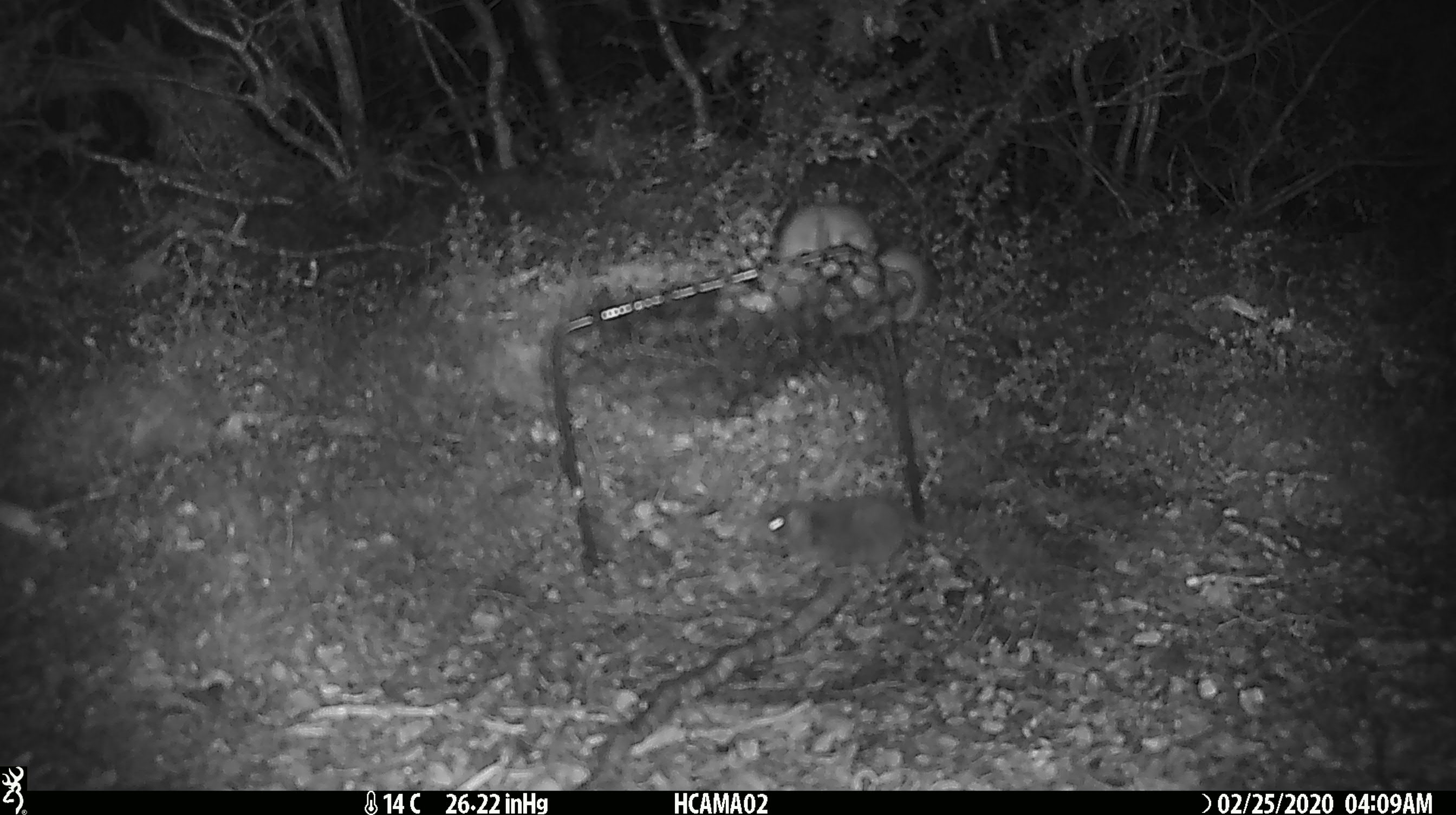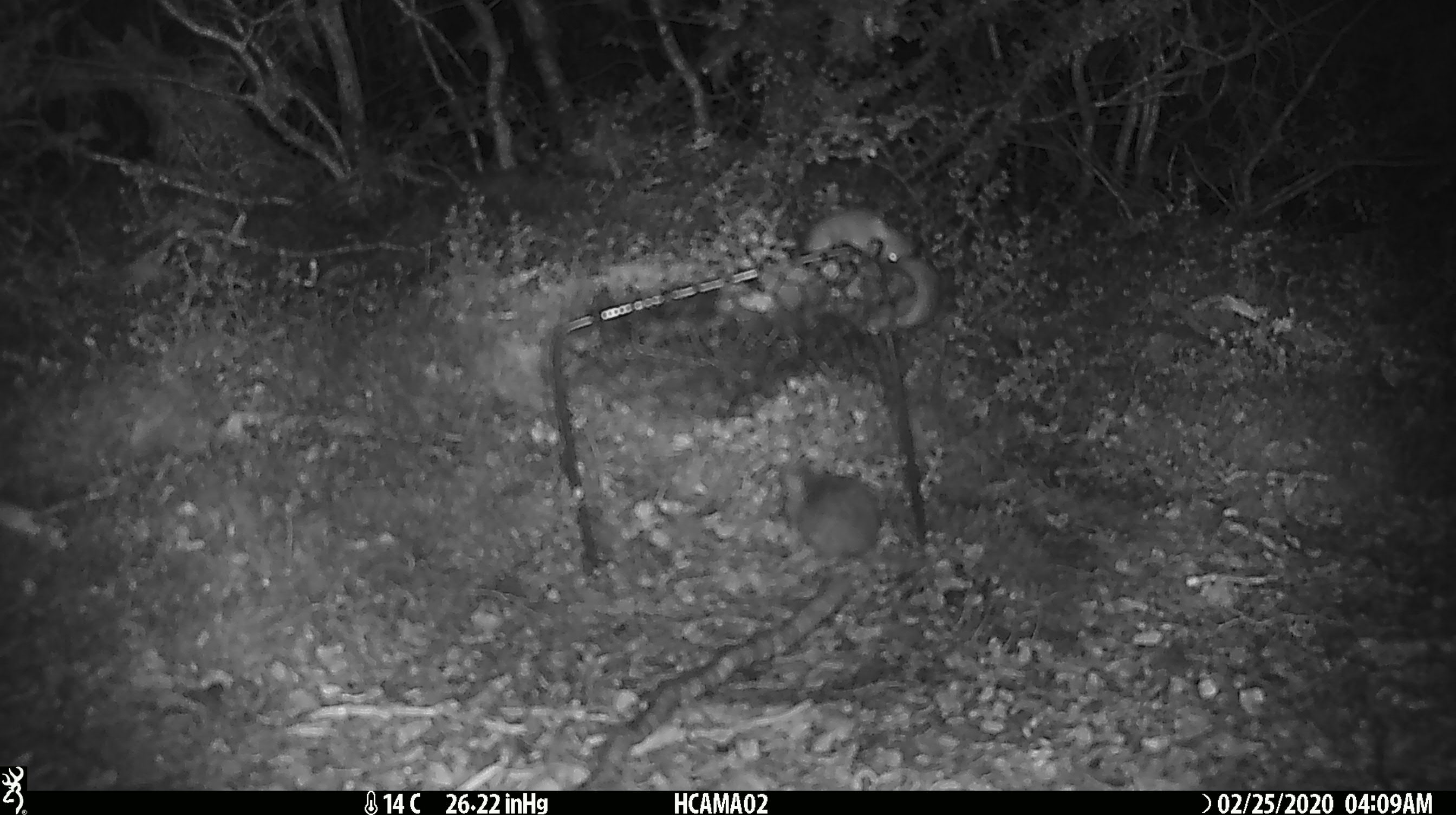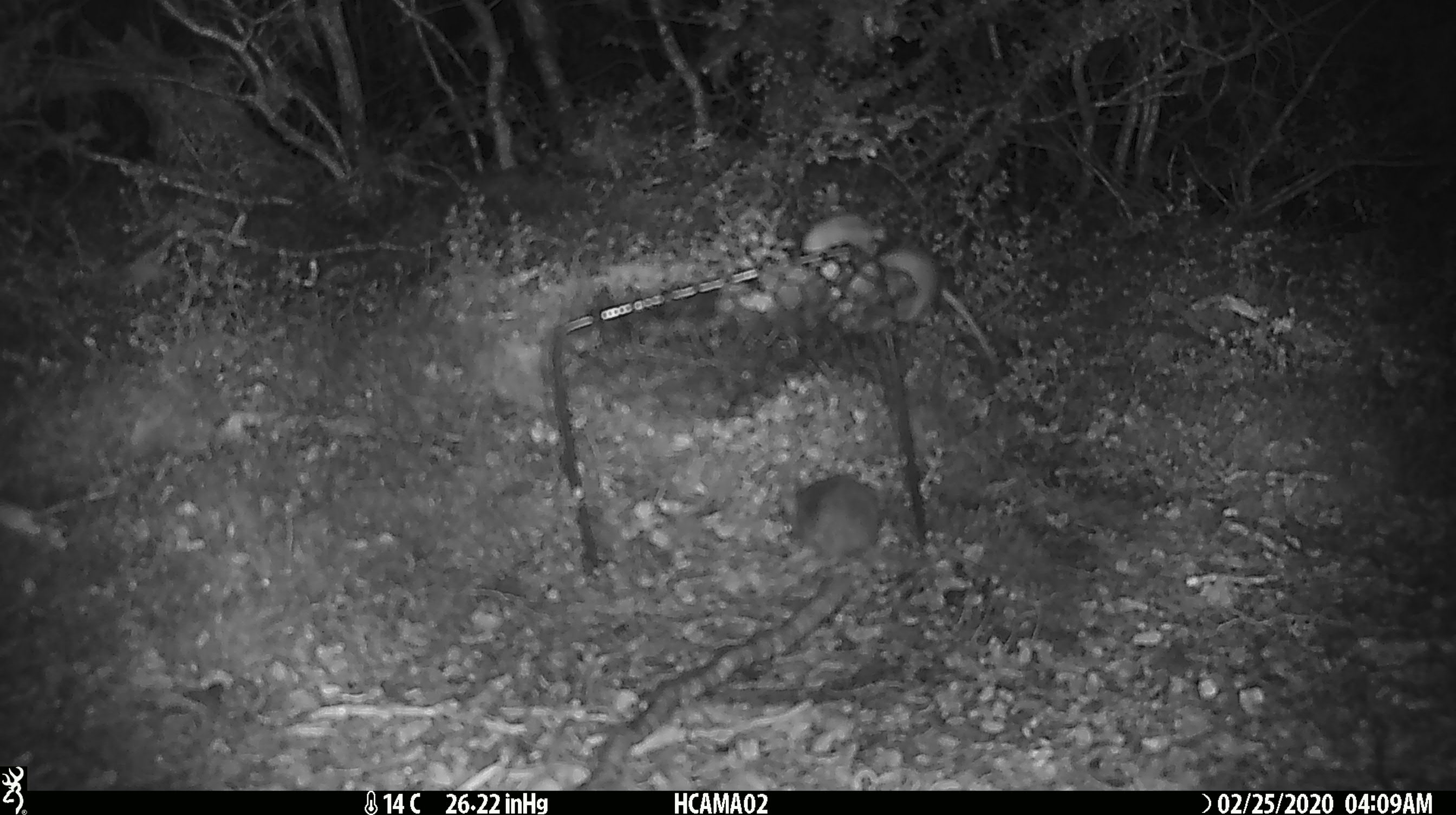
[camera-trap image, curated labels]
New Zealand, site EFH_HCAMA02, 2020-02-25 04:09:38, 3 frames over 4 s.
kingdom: Animalia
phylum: Chordata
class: Mammalia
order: Rodentia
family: Muridae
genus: Mus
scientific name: Mus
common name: mouse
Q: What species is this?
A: Mouse (Mus).